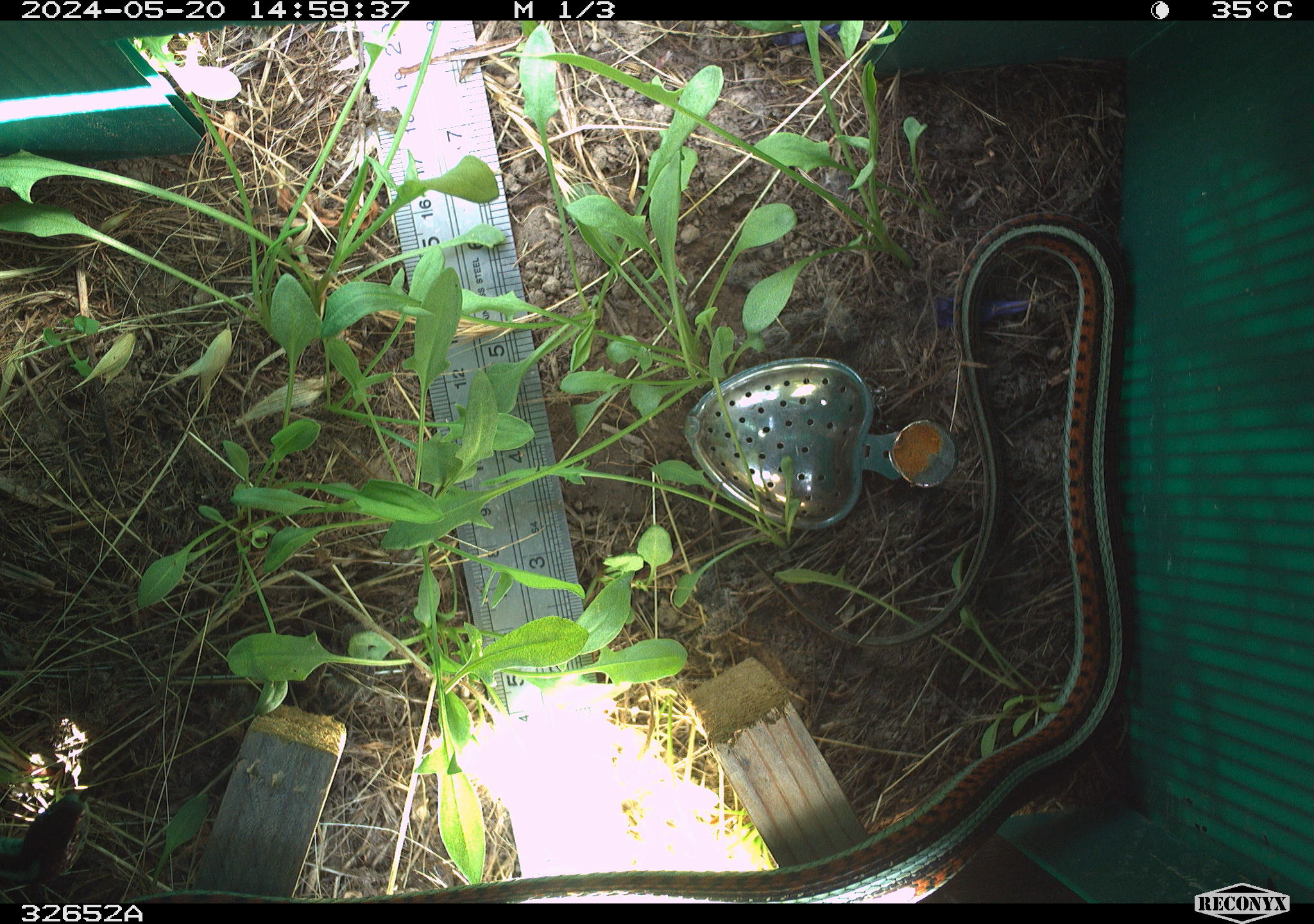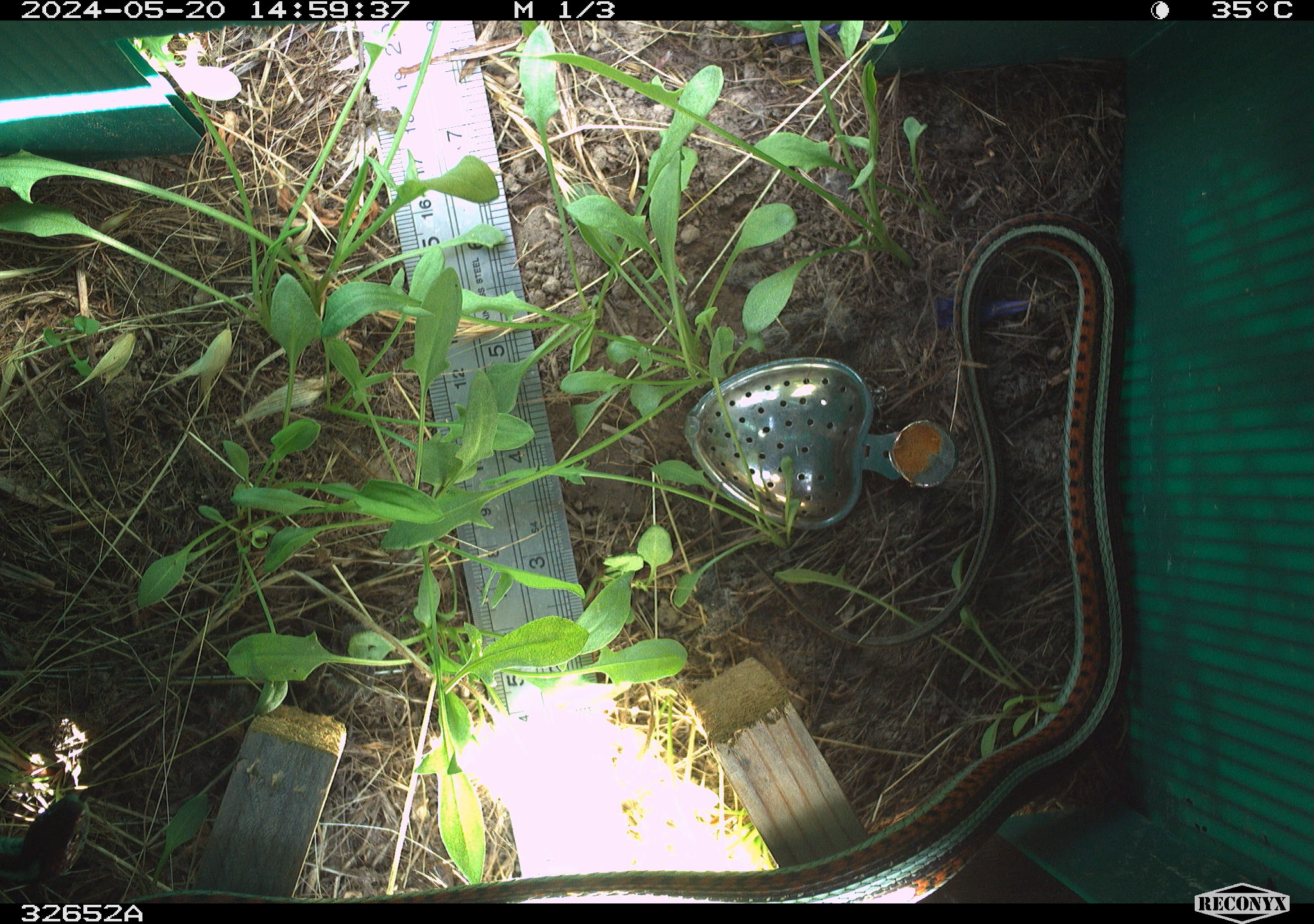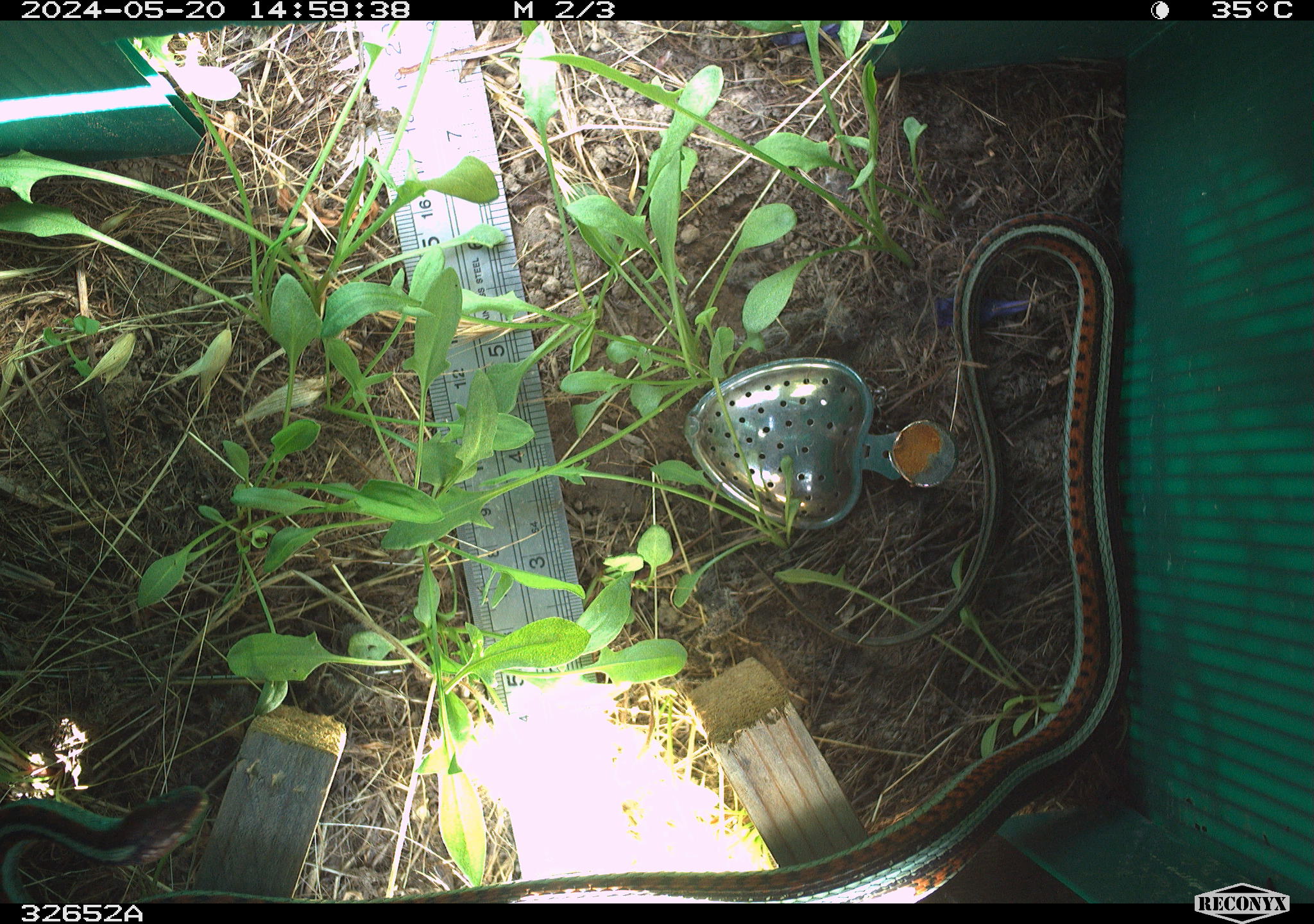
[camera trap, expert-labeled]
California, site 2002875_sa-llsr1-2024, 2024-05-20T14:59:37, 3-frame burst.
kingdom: Animalia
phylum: Chordata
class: Reptilia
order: Squamata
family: Colubridae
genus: Thamnophis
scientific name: Thamnophis sirtalis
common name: common gartersnake